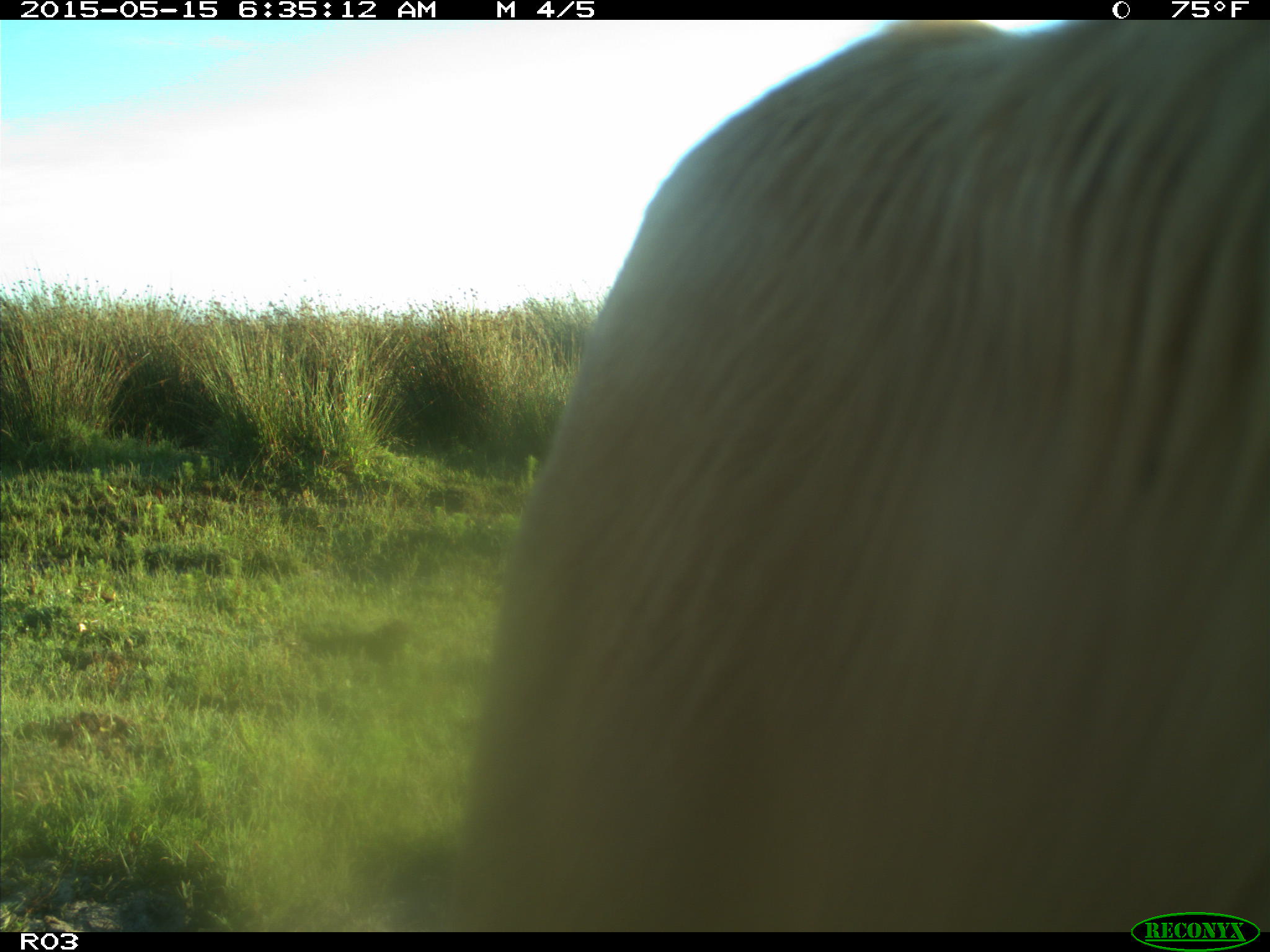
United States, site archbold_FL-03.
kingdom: Animalia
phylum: Chordata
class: Mammalia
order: Artiodactyla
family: Bovidae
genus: Bos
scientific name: Bos taurus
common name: domestic cow